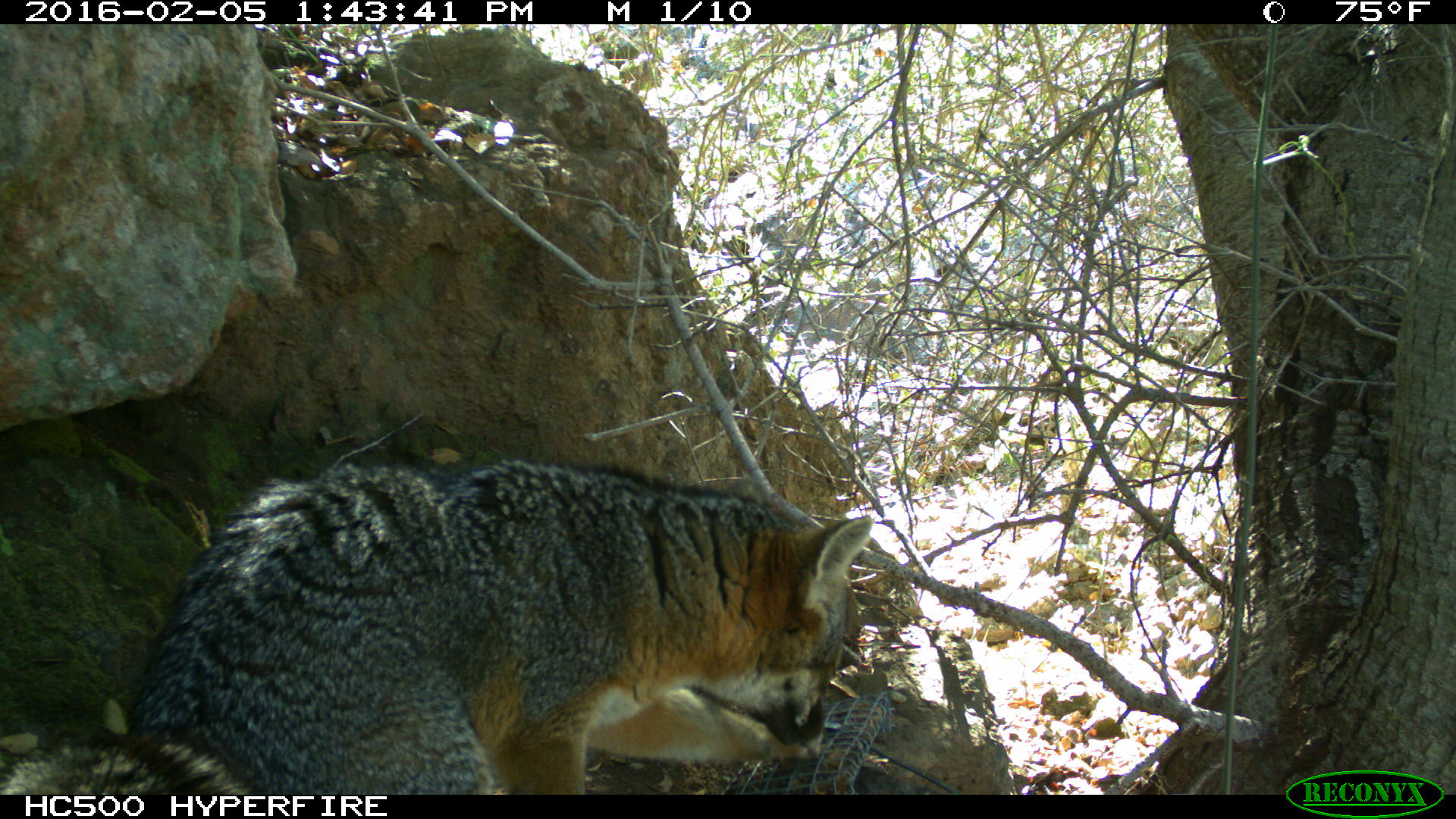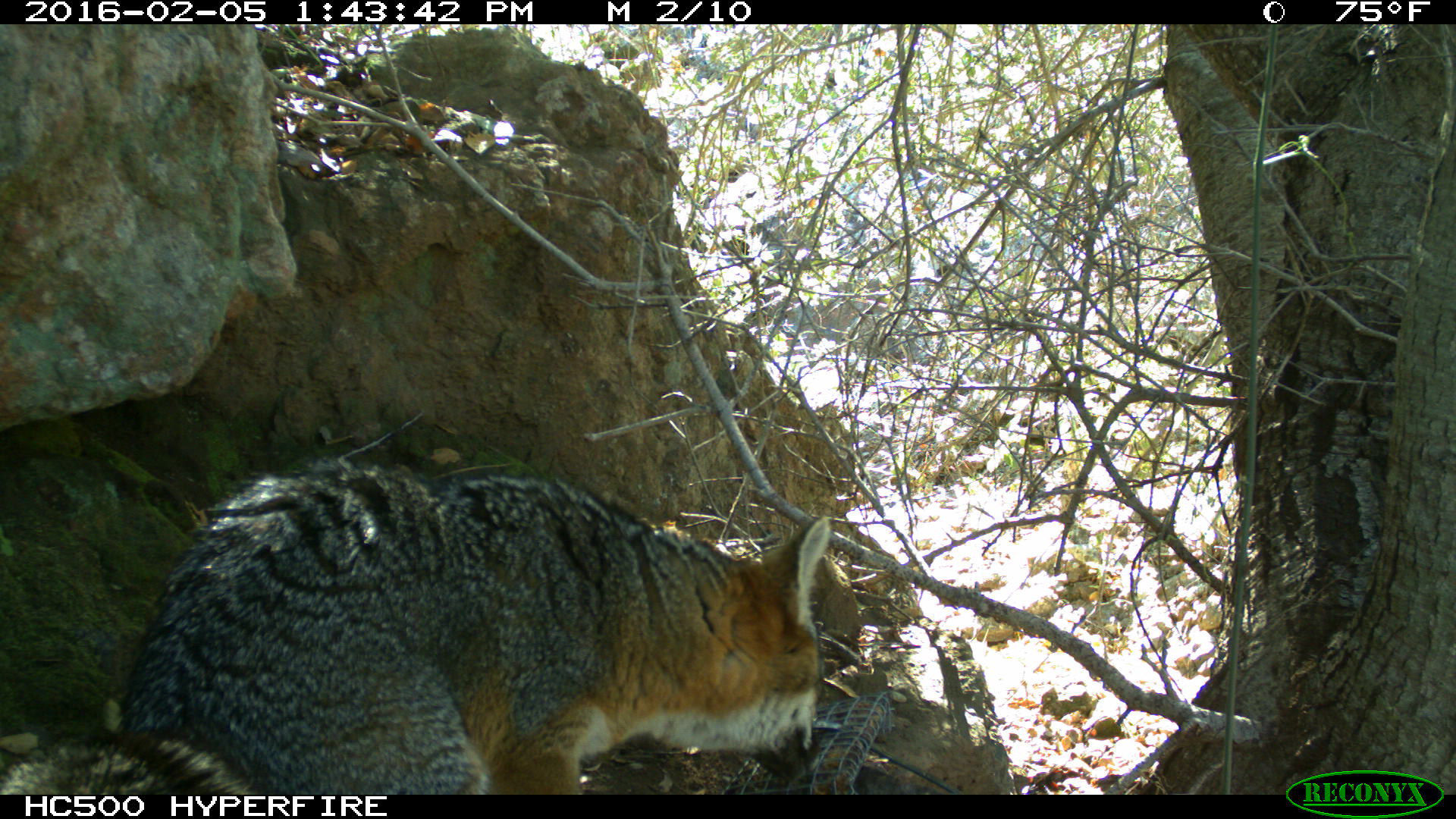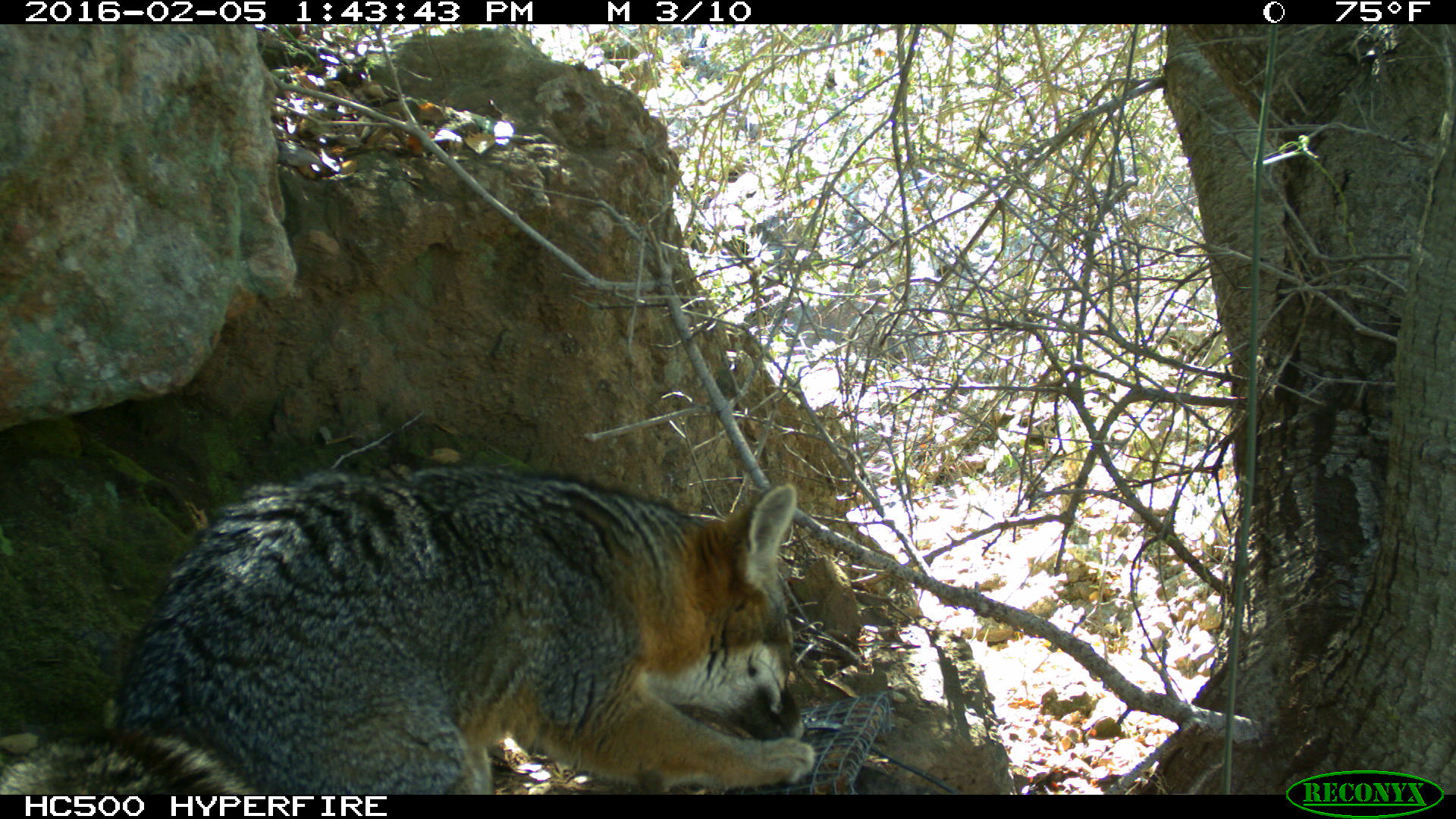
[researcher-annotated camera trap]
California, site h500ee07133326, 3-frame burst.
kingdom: Animalia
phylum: Chordata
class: Mammalia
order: Carnivora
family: Canidae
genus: Urocyon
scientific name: Urocyon littoralis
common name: island fox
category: fox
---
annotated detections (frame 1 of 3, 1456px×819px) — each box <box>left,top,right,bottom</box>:
fox: <box>0,453,871,792</box>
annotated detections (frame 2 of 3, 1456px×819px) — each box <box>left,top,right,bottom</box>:
fox: <box>0,457,832,795</box>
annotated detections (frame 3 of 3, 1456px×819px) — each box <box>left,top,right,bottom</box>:
fox: <box>0,460,817,793</box>